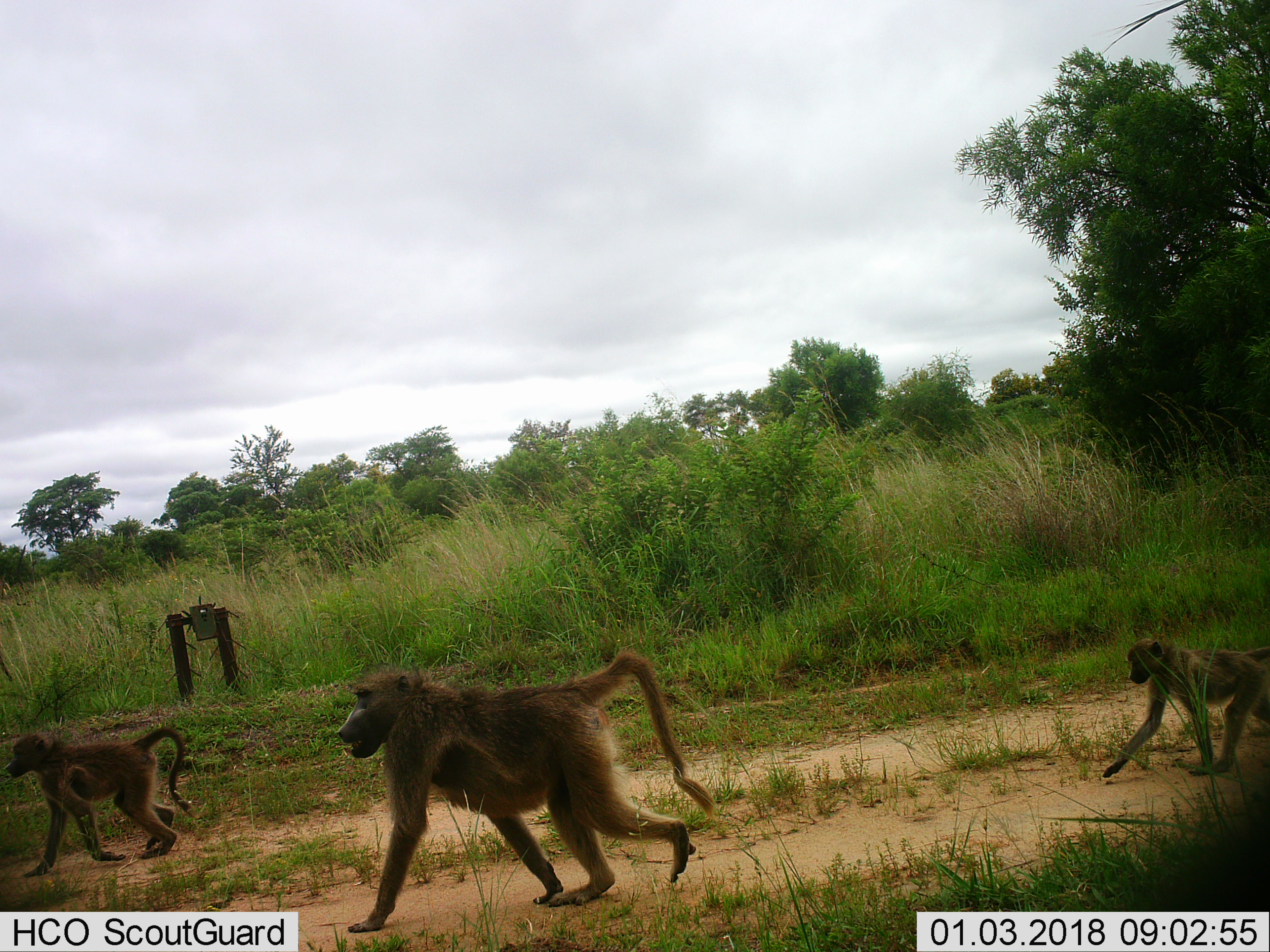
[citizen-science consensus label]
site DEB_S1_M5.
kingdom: Animalia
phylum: Chordata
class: Mammalia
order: Primates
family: Cercopithecidae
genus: Papio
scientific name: Papio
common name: baboon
Baboon (Papio), count 3. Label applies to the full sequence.